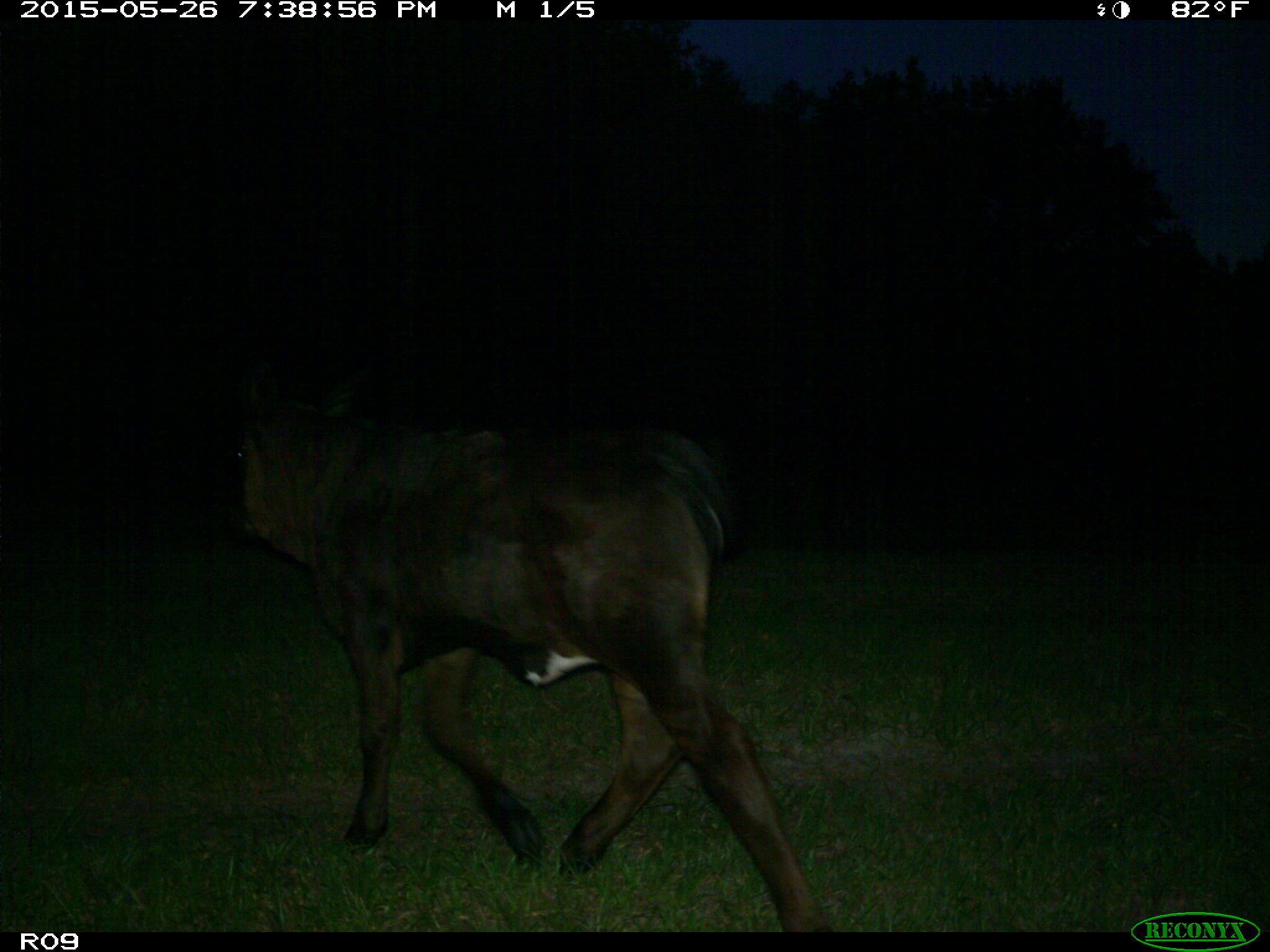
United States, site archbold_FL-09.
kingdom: Animalia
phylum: Chordata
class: Mammalia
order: Artiodactyla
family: Bovidae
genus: Bos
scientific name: Bos taurus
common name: domestic cow